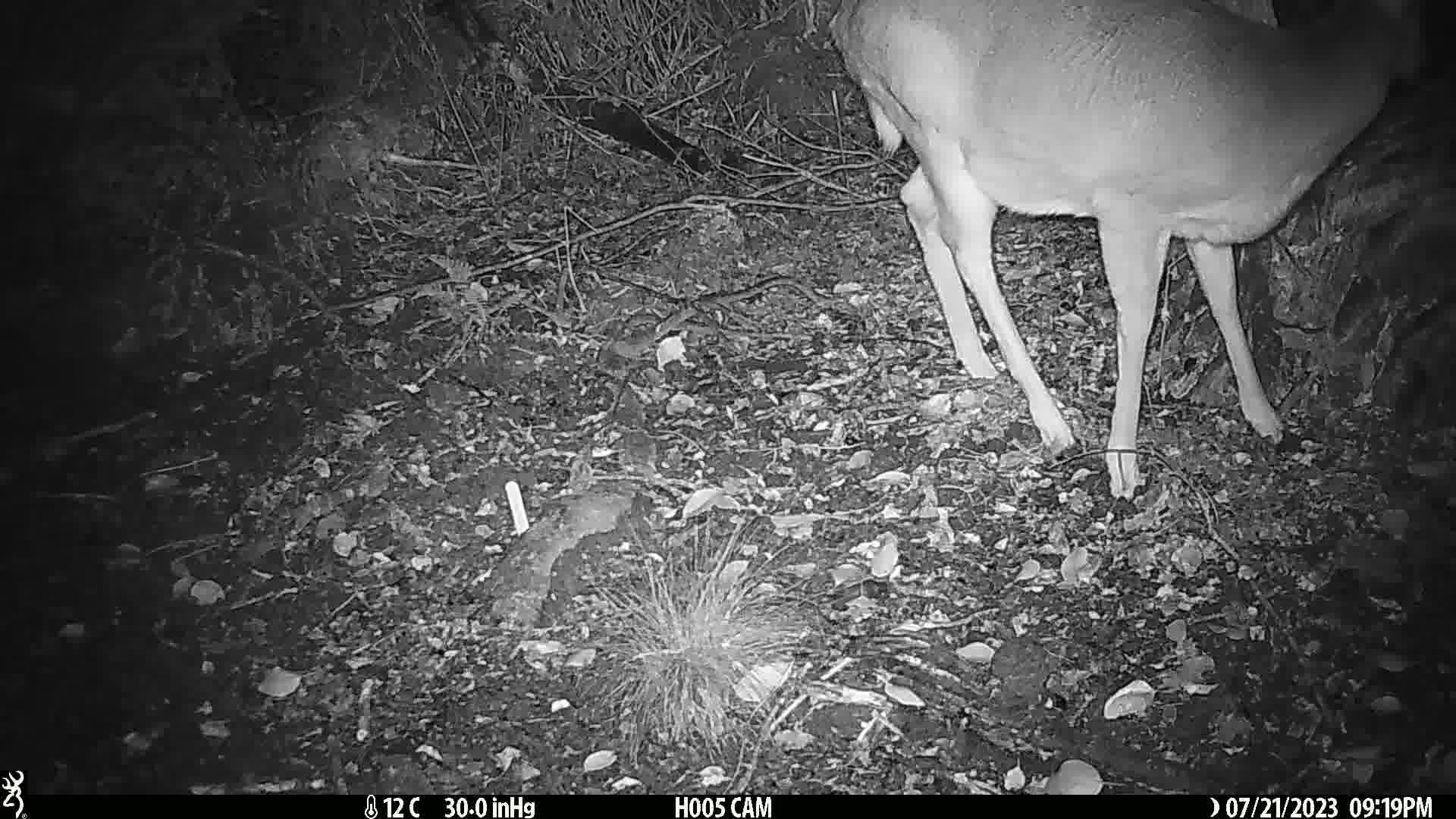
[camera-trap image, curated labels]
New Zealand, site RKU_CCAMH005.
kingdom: Animalia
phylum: Chordata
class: Mammalia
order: Artiodactyla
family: Cervidae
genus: Odocoileus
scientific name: Odocoileus virginianus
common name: white-tailed deer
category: white tailed deer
White tailed deer (white-tailed deer) (Odocoileus virginianus).